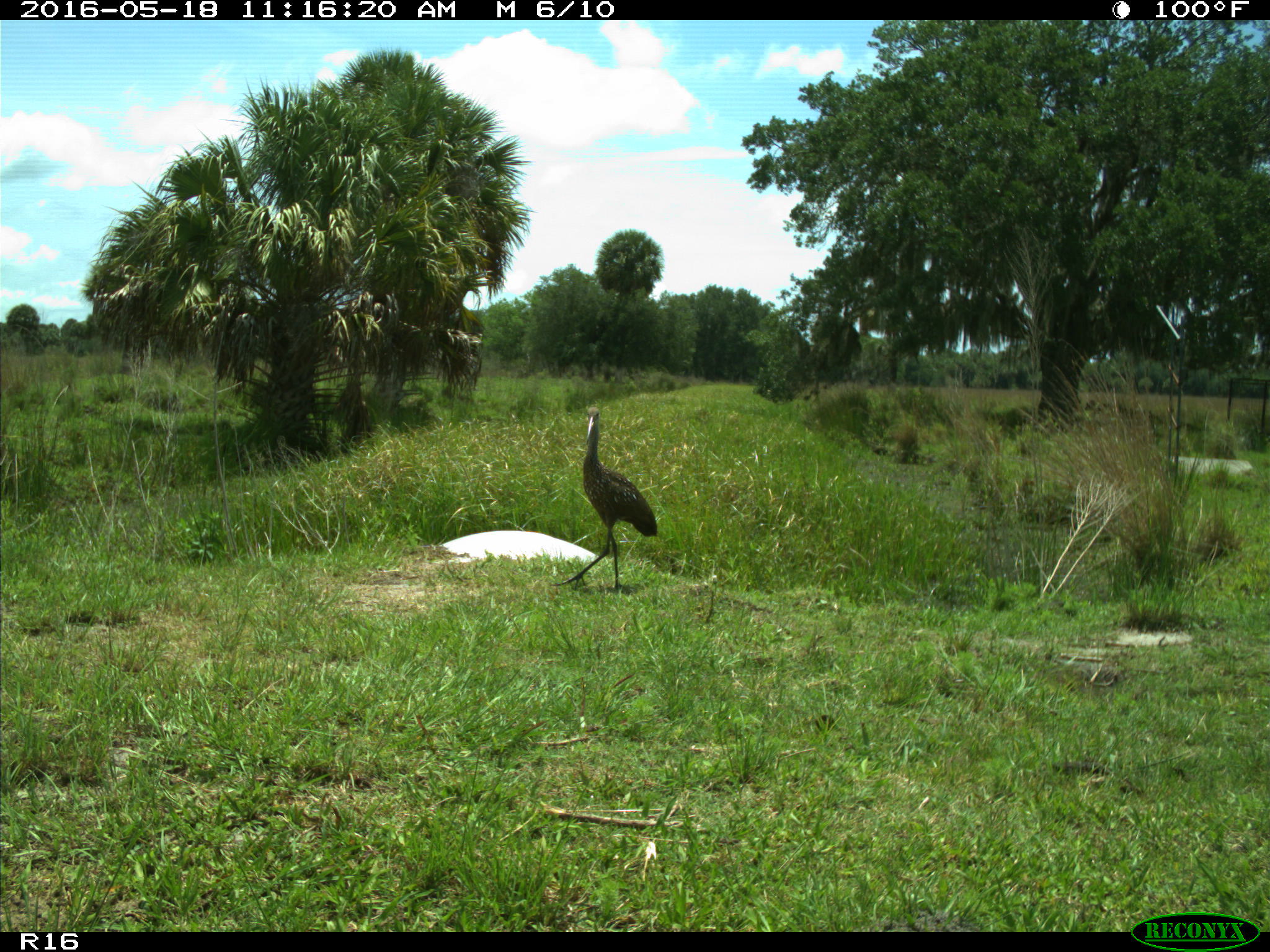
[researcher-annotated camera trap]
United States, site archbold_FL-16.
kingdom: Animalia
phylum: Chordata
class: Mammalia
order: Artiodactyla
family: Bovidae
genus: Bos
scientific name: Bos taurus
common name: domestic cow